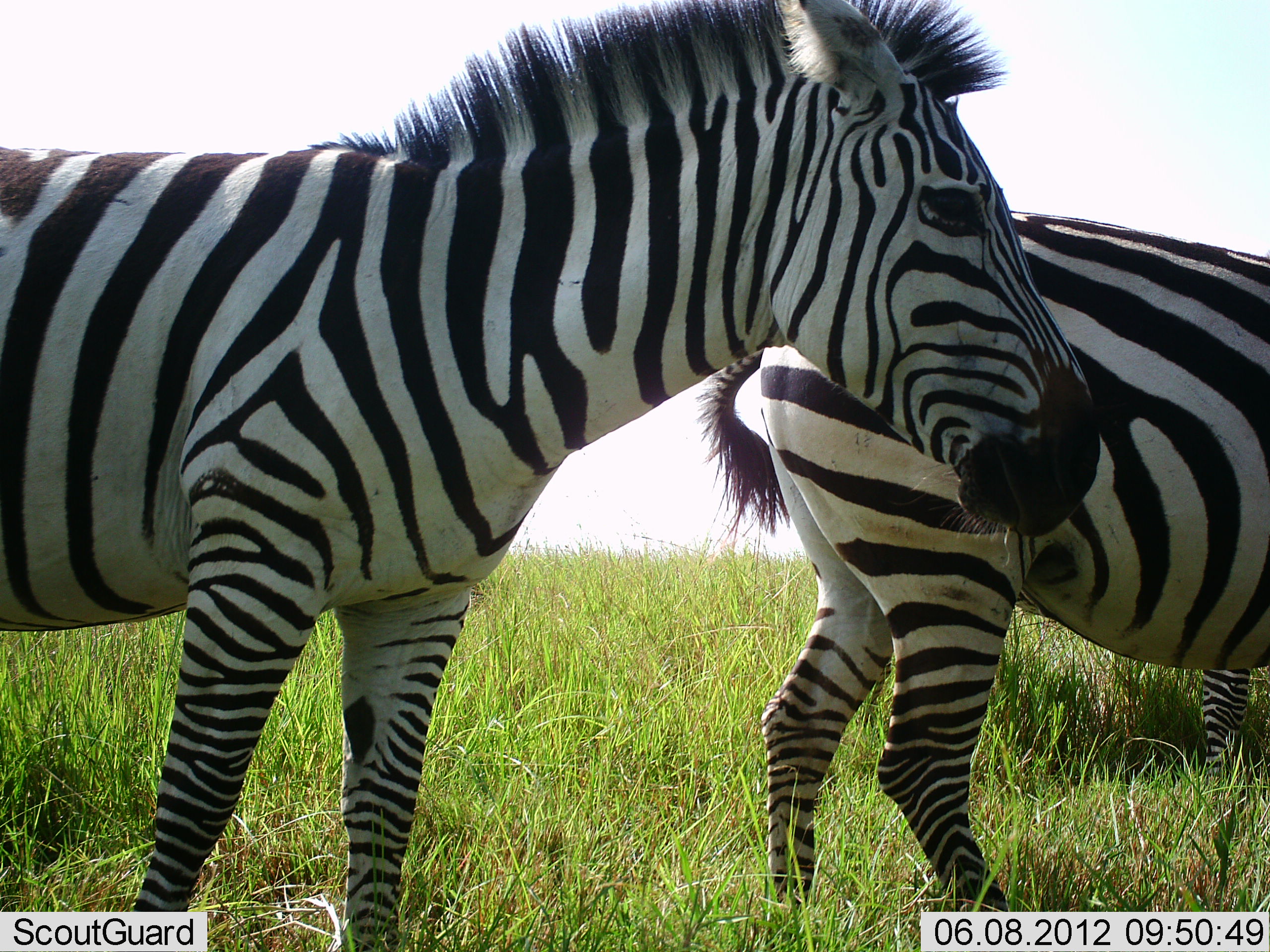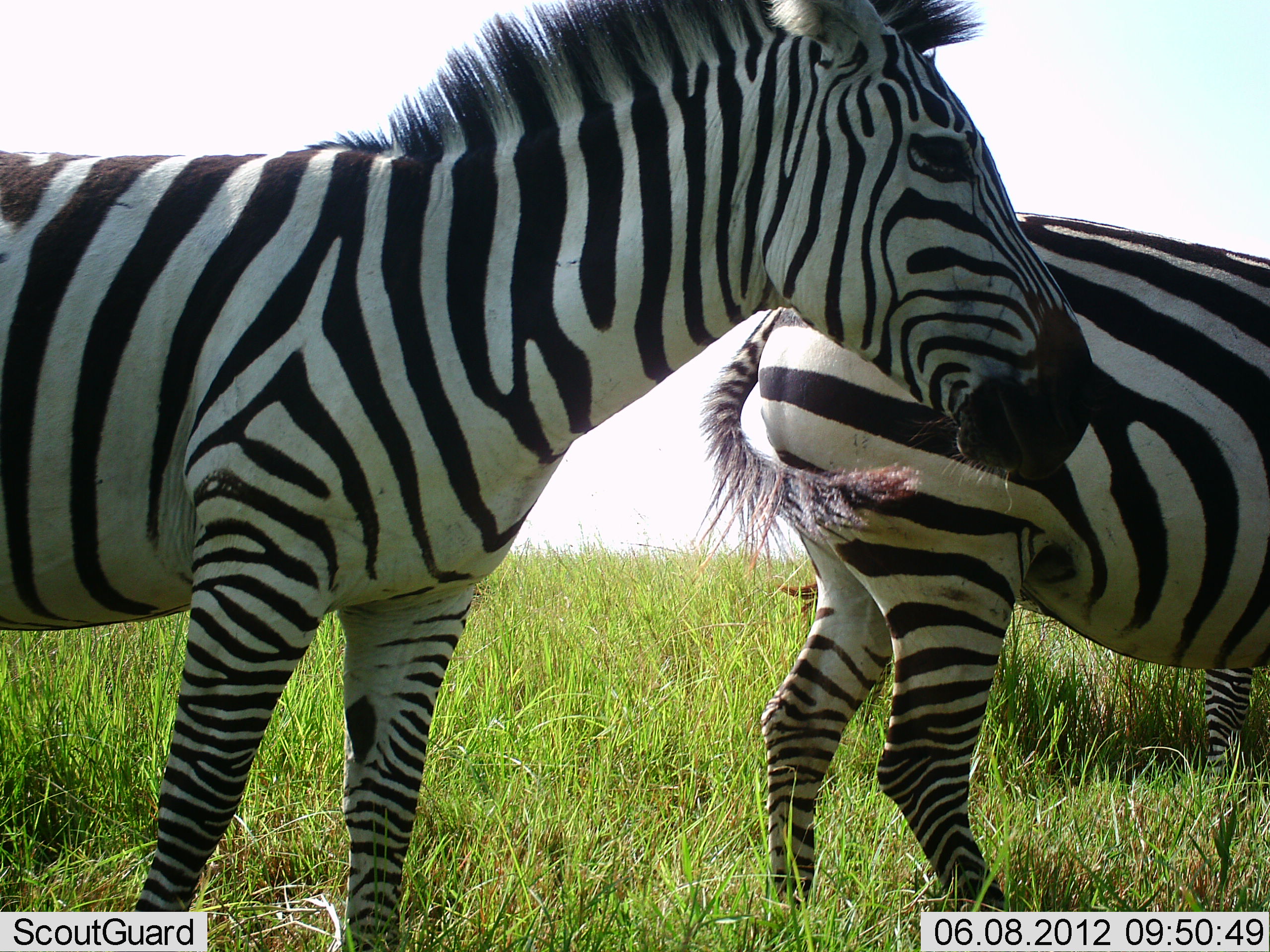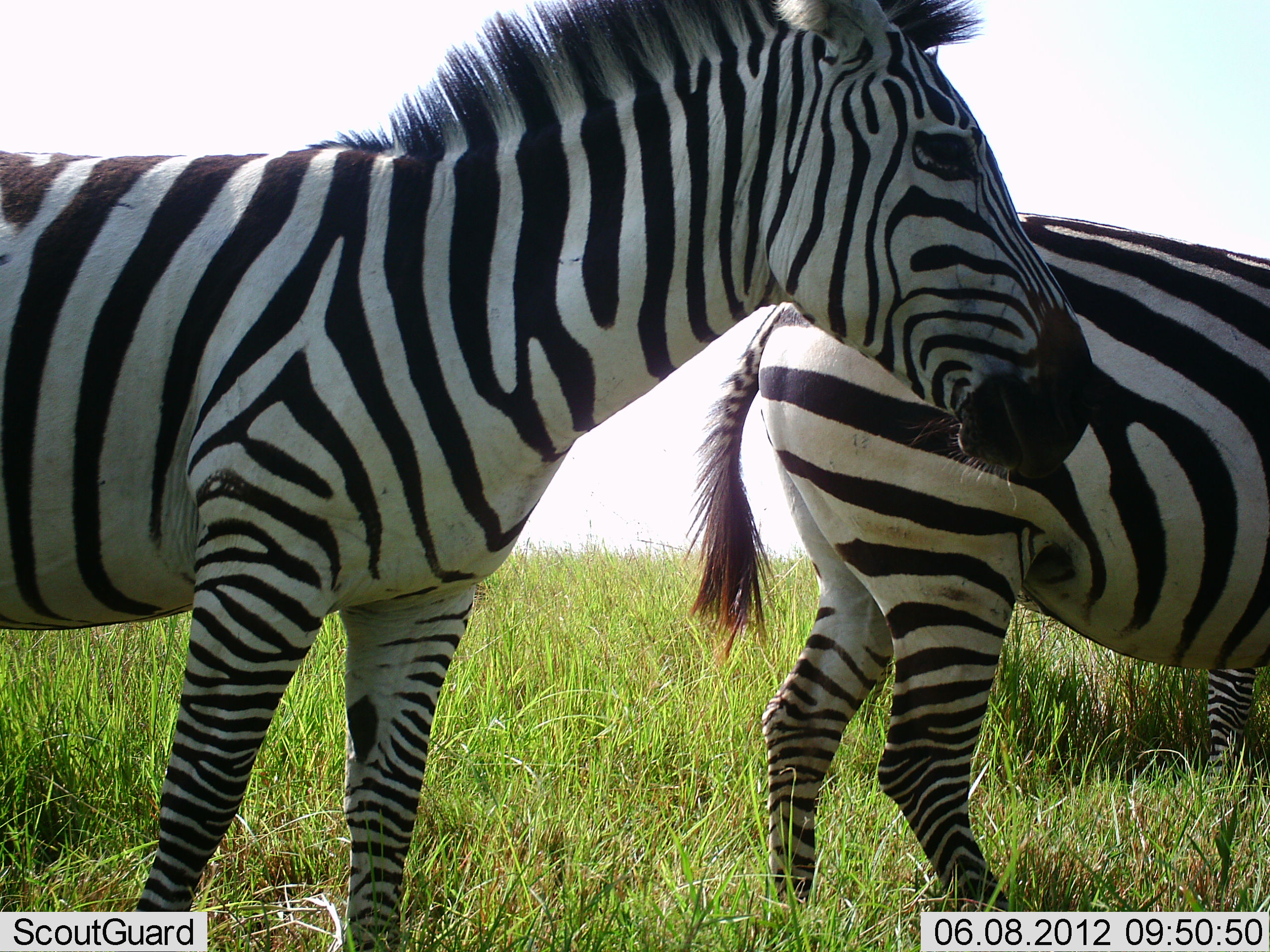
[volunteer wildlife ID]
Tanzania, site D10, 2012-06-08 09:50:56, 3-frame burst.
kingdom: Animalia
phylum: Chordata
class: Mammalia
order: Perissodactyla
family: Equidae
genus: Equus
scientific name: Equus quagga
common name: plains zebra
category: zebra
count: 2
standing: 90%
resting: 10%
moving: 0%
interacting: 0%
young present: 0%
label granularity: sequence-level